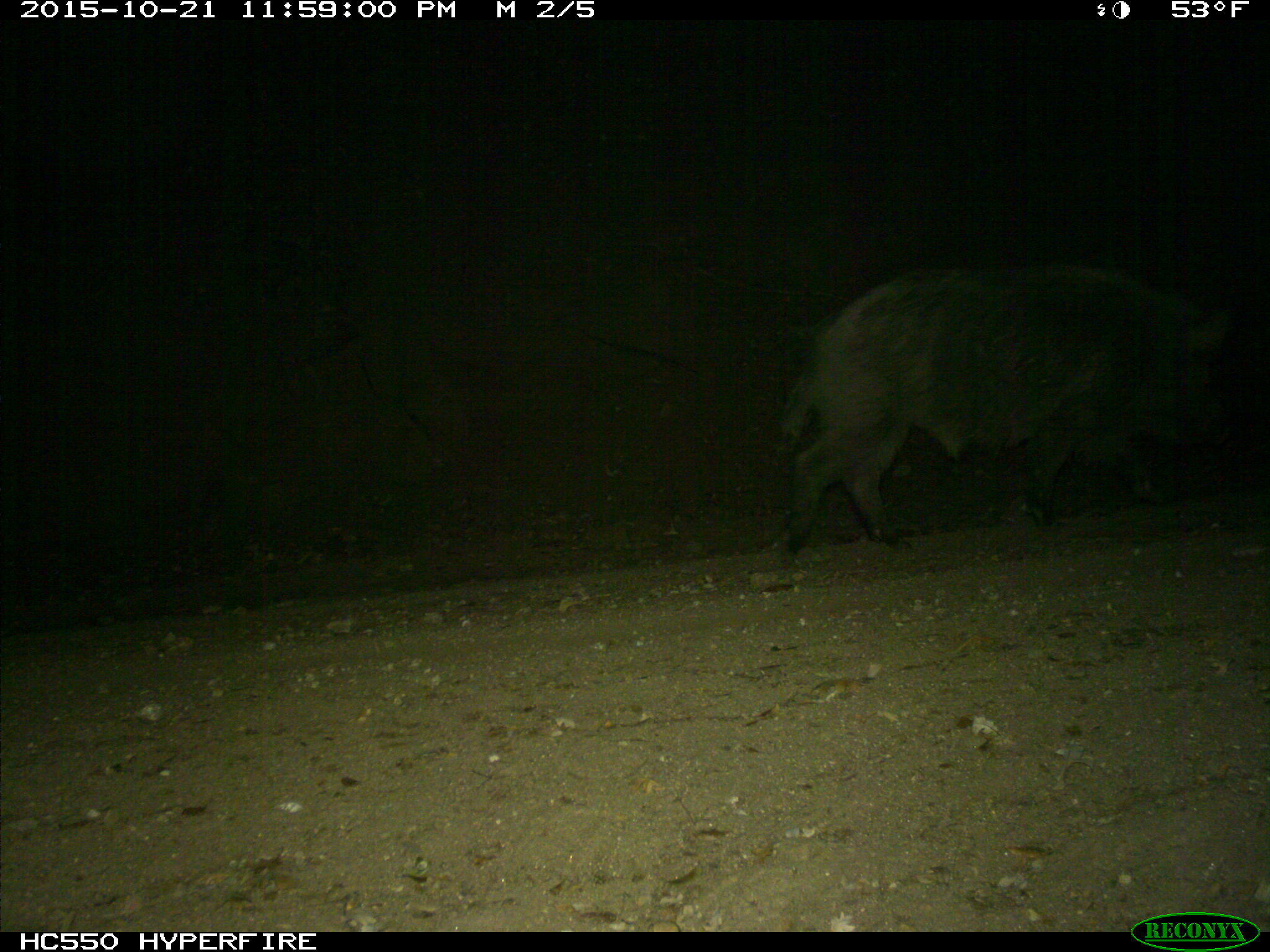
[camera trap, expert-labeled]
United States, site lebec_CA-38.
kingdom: Animalia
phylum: Chordata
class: Mammalia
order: Artiodactyla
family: Suidae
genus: Sus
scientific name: Sus scrofa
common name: wild boar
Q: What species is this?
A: Sus scrofa (wild boar).